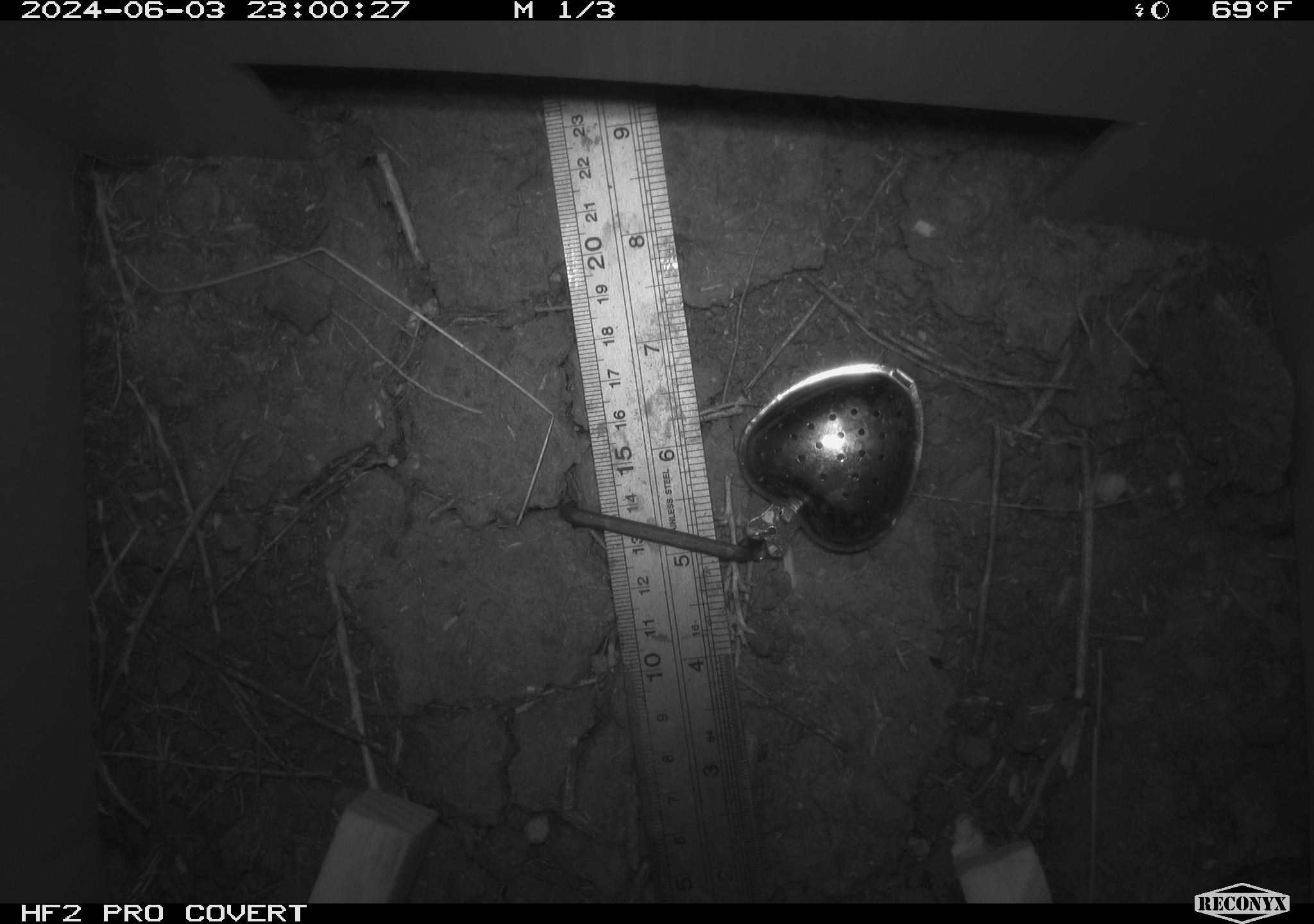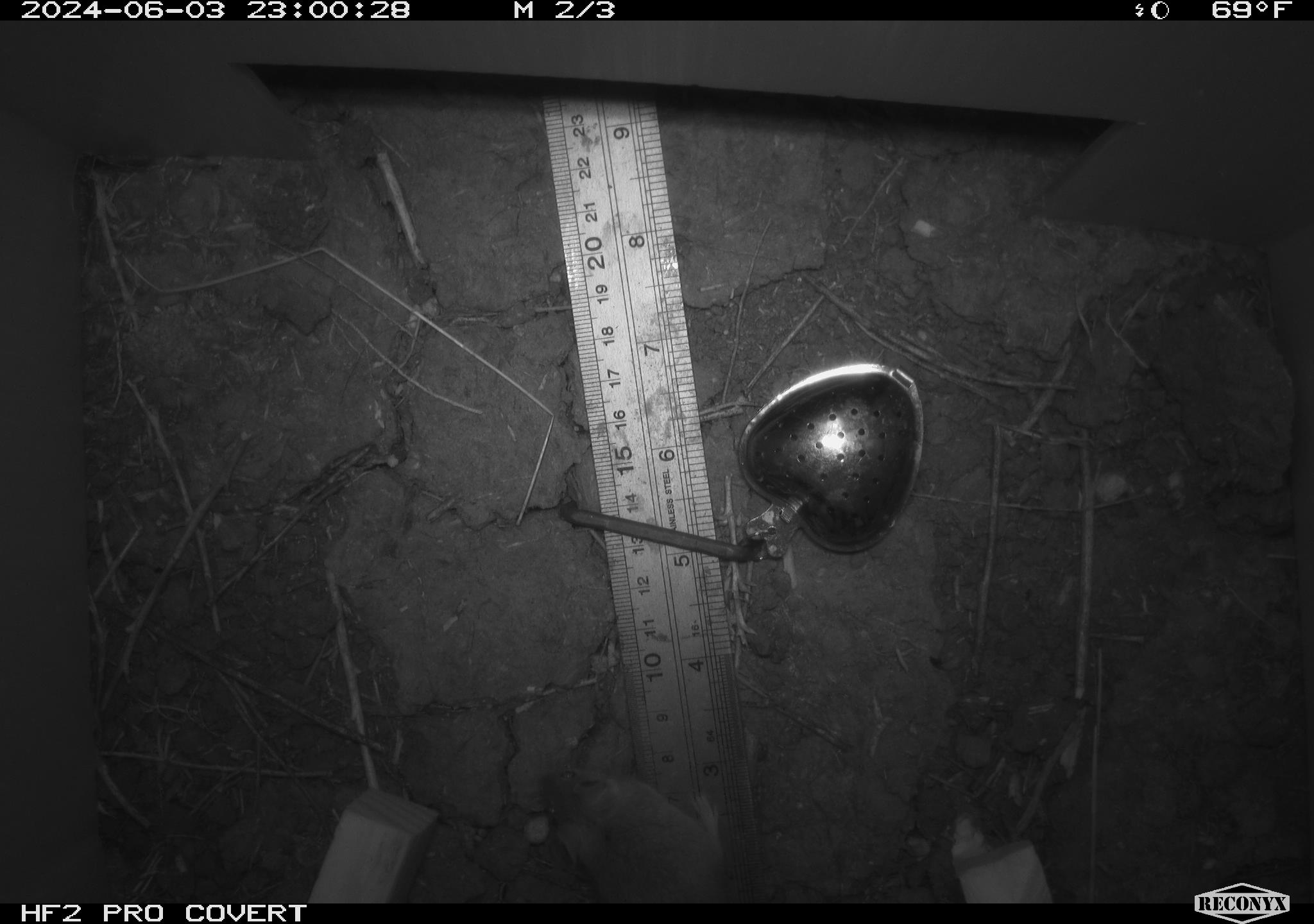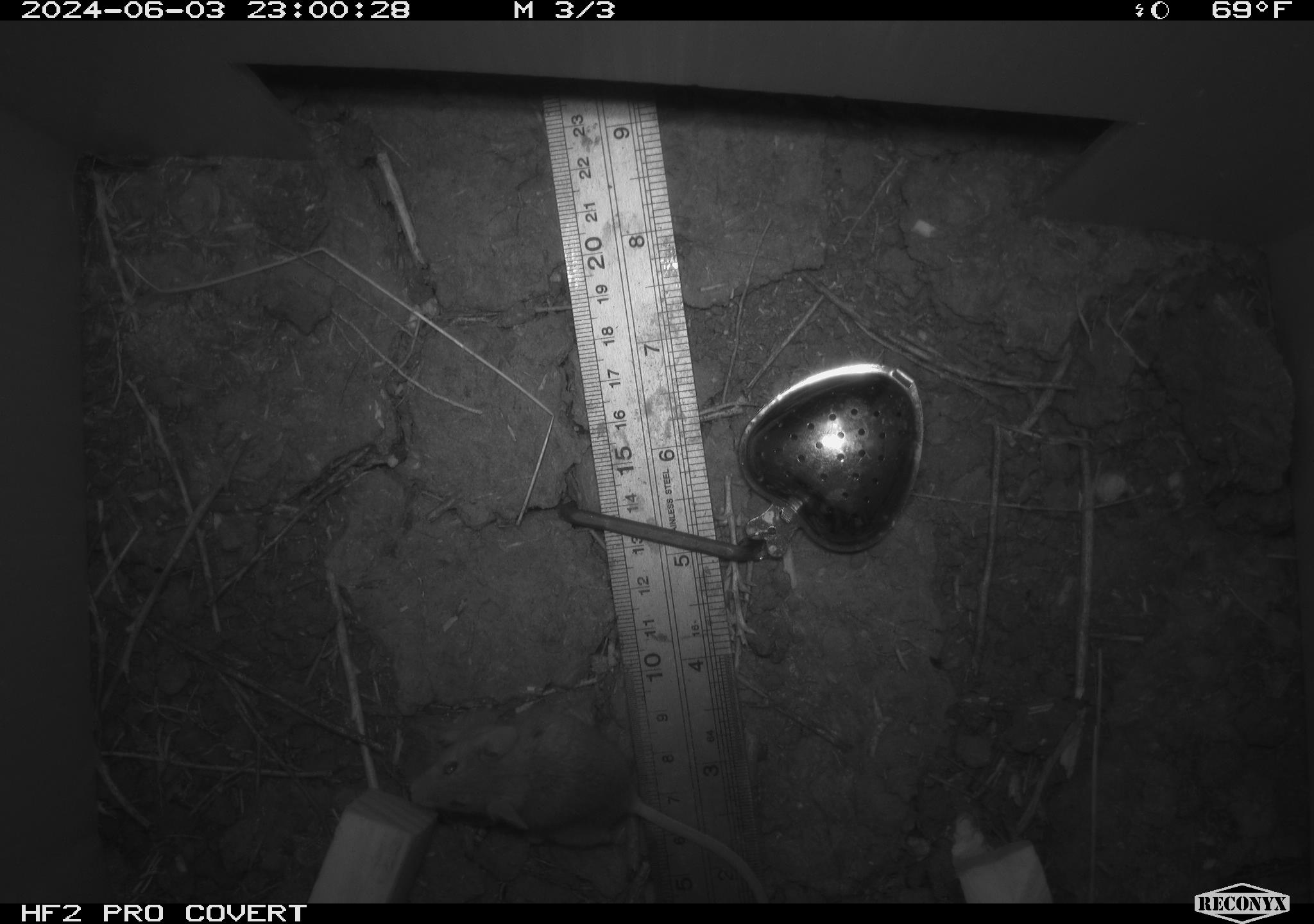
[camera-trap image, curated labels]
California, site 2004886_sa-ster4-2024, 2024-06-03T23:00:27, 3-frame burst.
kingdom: Animalia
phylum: Chordata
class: Mammalia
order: Rodentia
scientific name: Rodentia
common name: mouse species